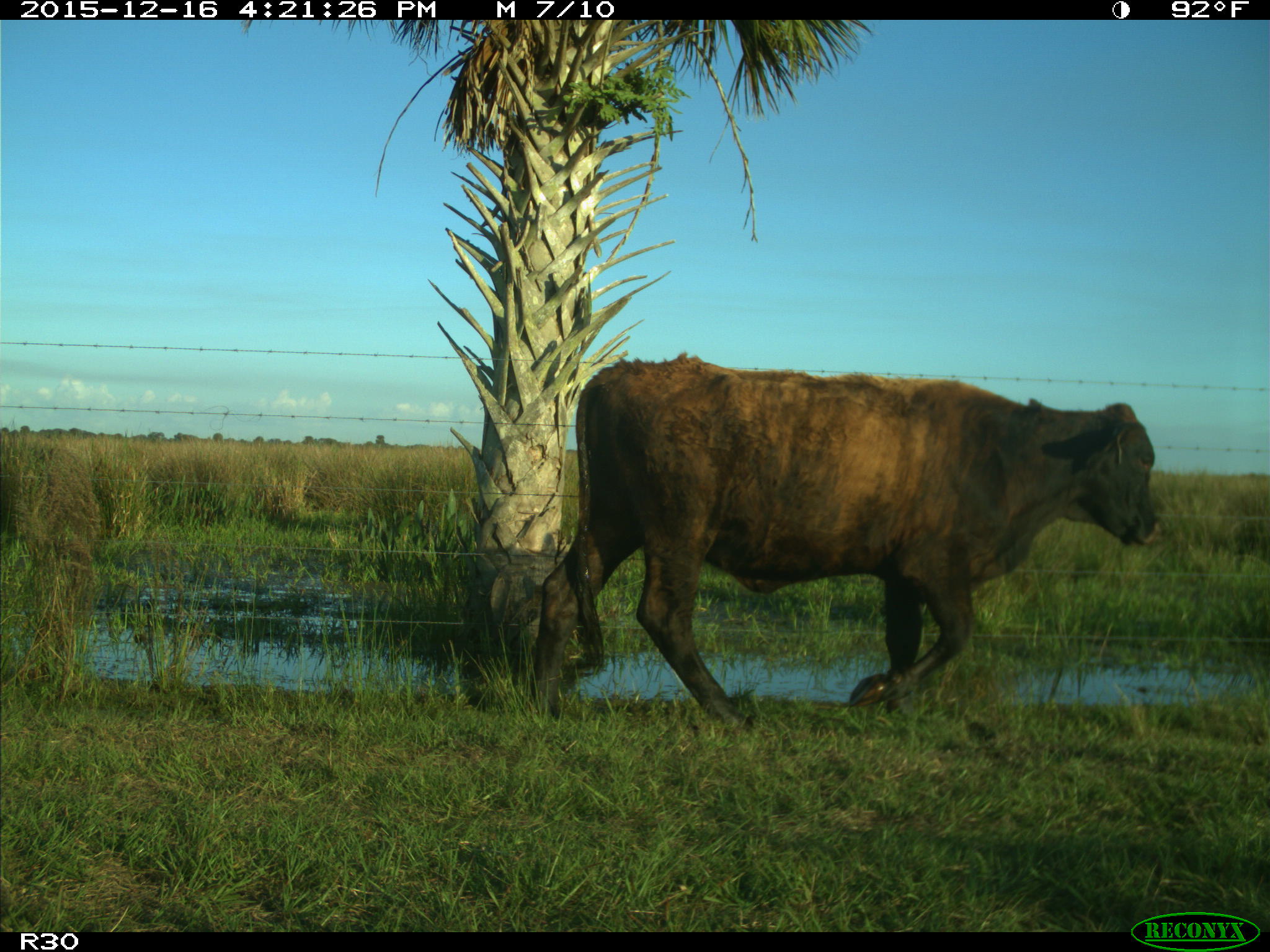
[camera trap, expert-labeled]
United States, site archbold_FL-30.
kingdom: Animalia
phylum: Chordata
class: Mammalia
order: Artiodactyla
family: Bovidae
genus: Bos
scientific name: Bos taurus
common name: domestic cow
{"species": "Bos taurus (domestic cow)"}